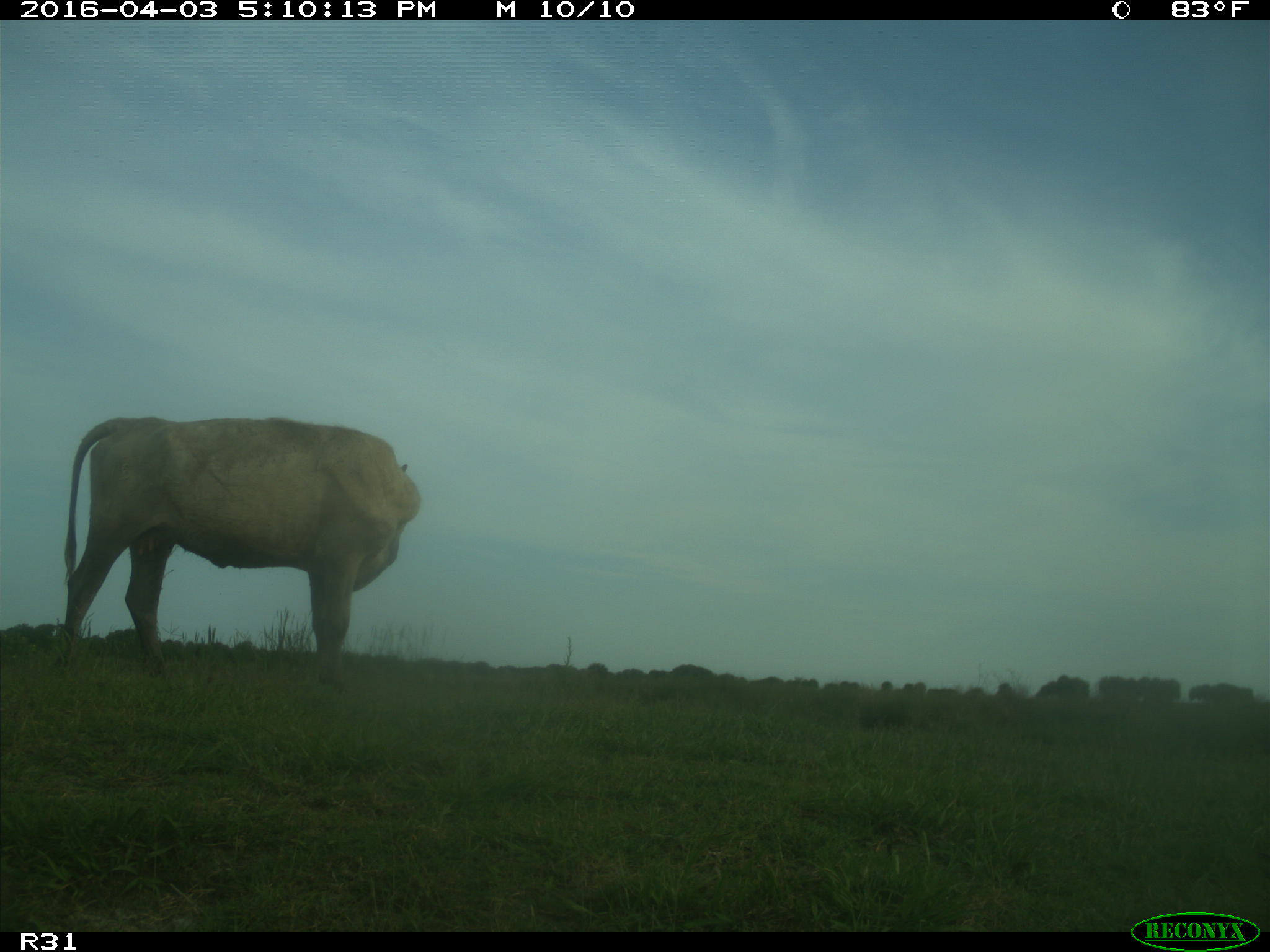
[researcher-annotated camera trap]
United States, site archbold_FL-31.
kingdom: Animalia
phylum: Chordata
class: Mammalia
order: Artiodactyla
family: Bovidae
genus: Bos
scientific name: Bos taurus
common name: domestic cow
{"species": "Bos taurus (domestic cow)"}